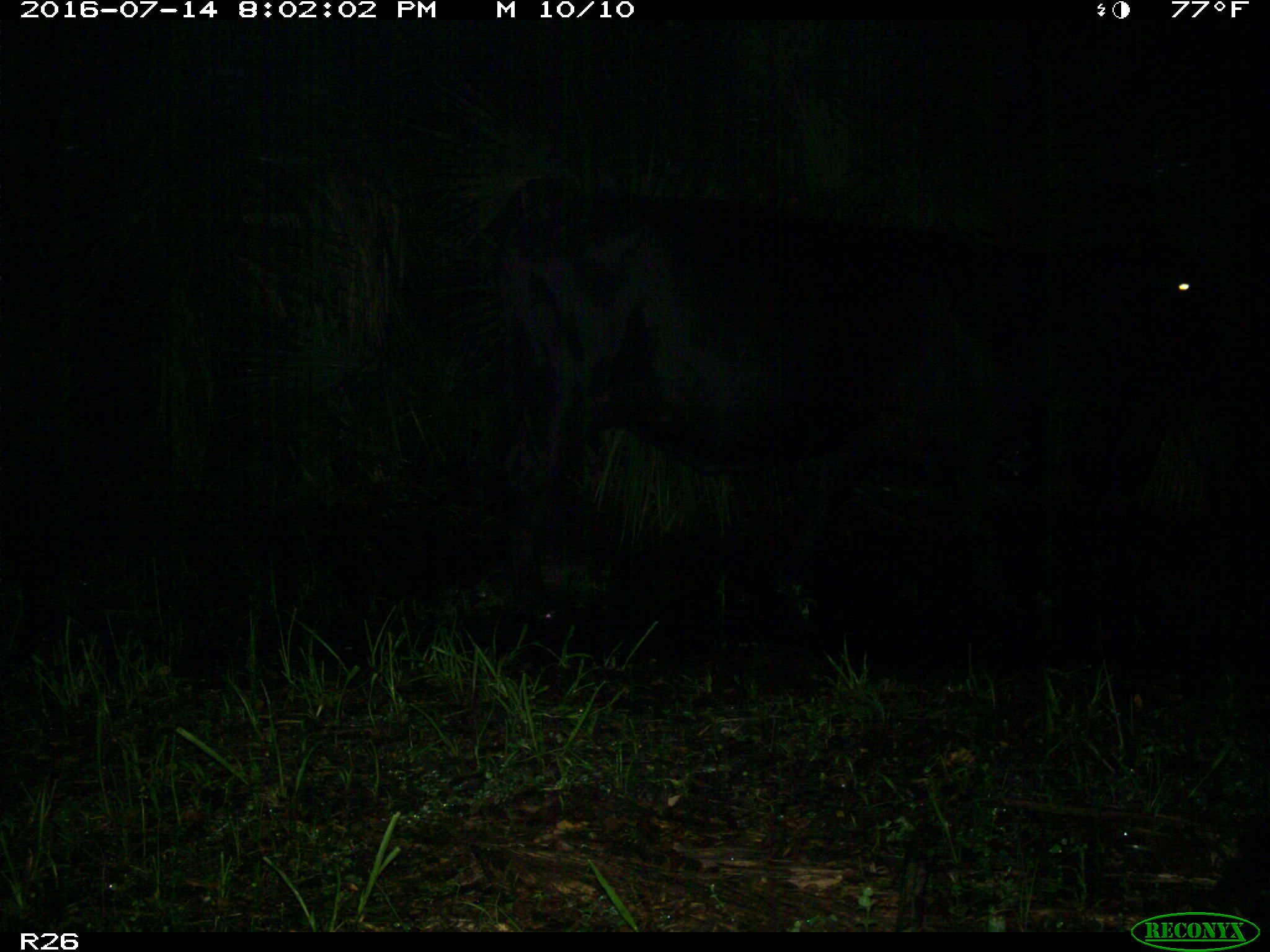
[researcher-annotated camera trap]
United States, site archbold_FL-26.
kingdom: Animalia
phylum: Chordata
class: Mammalia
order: Artiodactyla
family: Bovidae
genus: Bos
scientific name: Bos taurus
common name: domestic cow